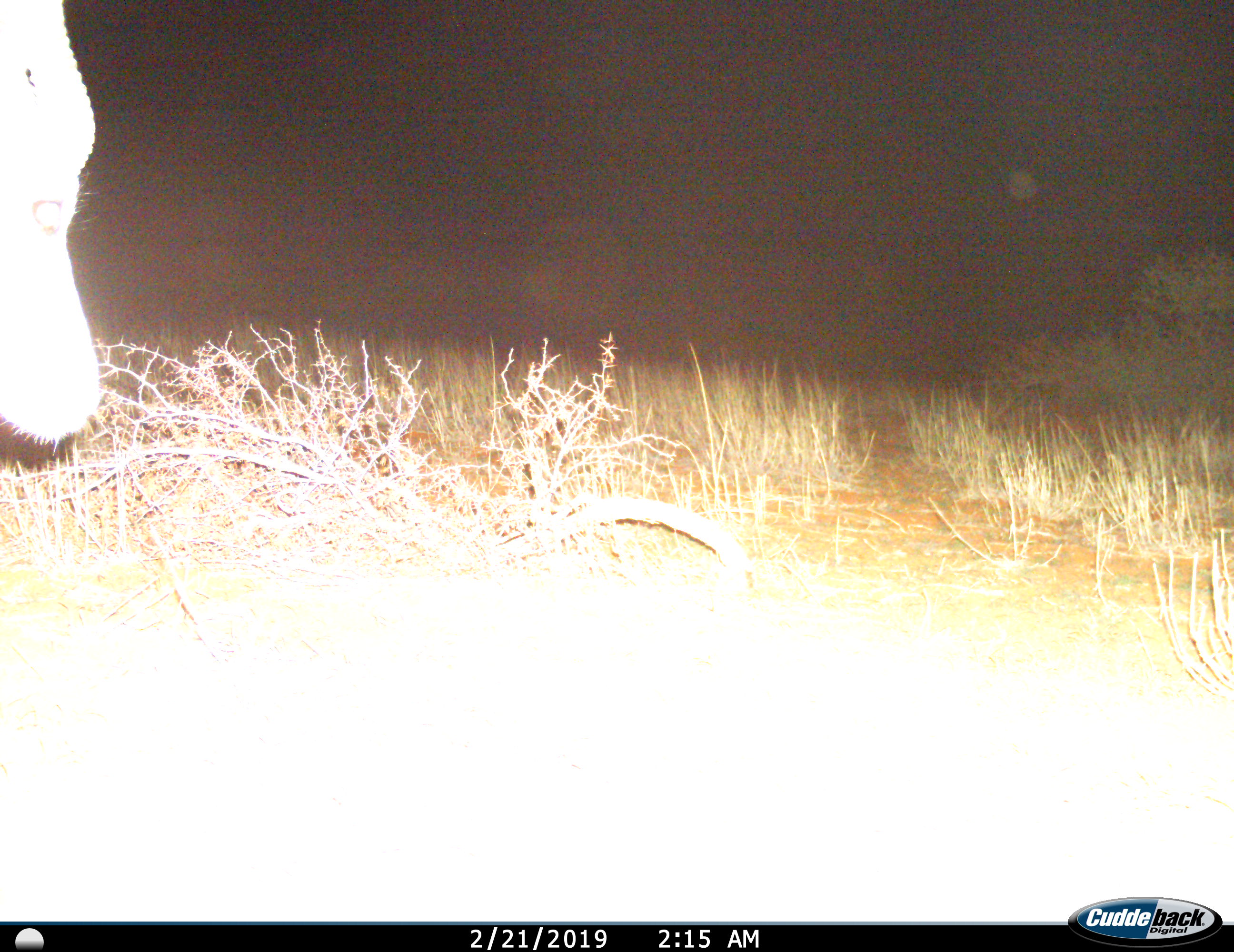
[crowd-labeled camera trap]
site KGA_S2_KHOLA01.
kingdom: Animalia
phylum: Chordata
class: Mammalia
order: Artiodactyla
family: Bovidae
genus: Antidorcas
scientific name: Antidorcas marsupialis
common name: springbok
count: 1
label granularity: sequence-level